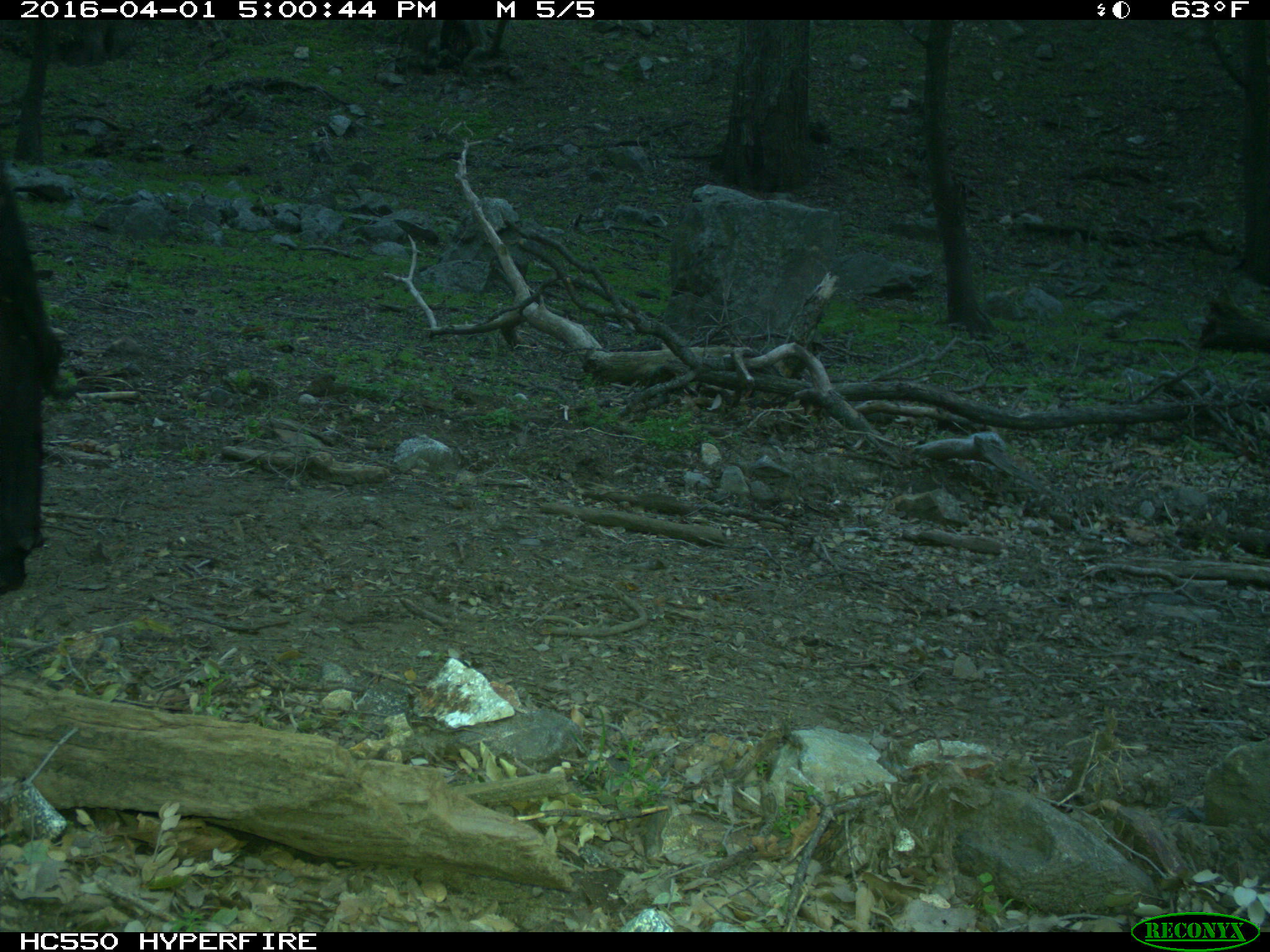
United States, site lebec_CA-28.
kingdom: Animalia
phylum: Chordata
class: Mammalia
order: Artiodactyla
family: Bovidae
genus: Bos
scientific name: Bos taurus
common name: domestic cow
Bos taurus (domestic cow).